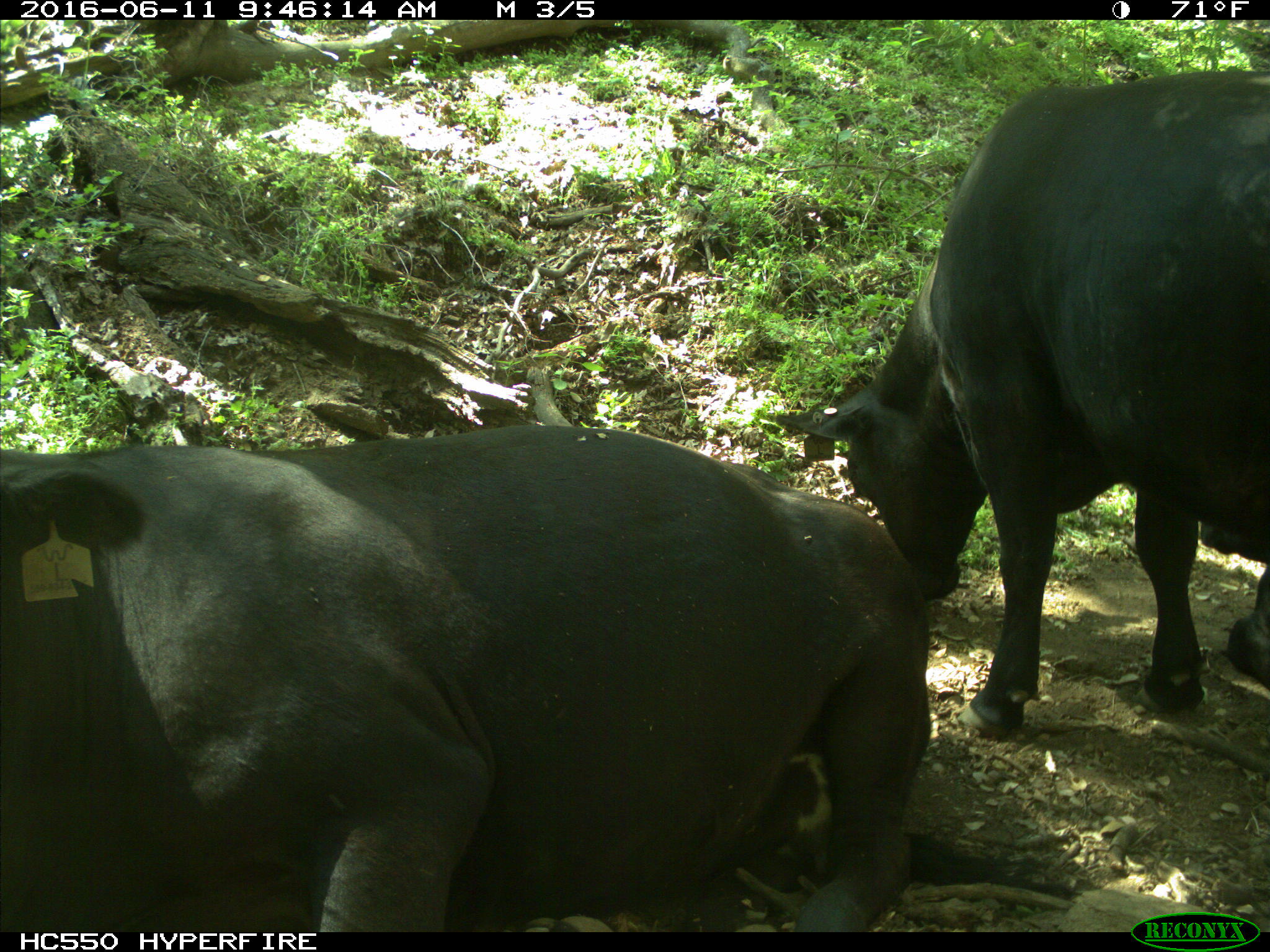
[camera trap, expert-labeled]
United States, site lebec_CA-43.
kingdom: Animalia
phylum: Chordata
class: Mammalia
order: Artiodactyla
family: Bovidae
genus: Bos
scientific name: Bos taurus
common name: domestic cow